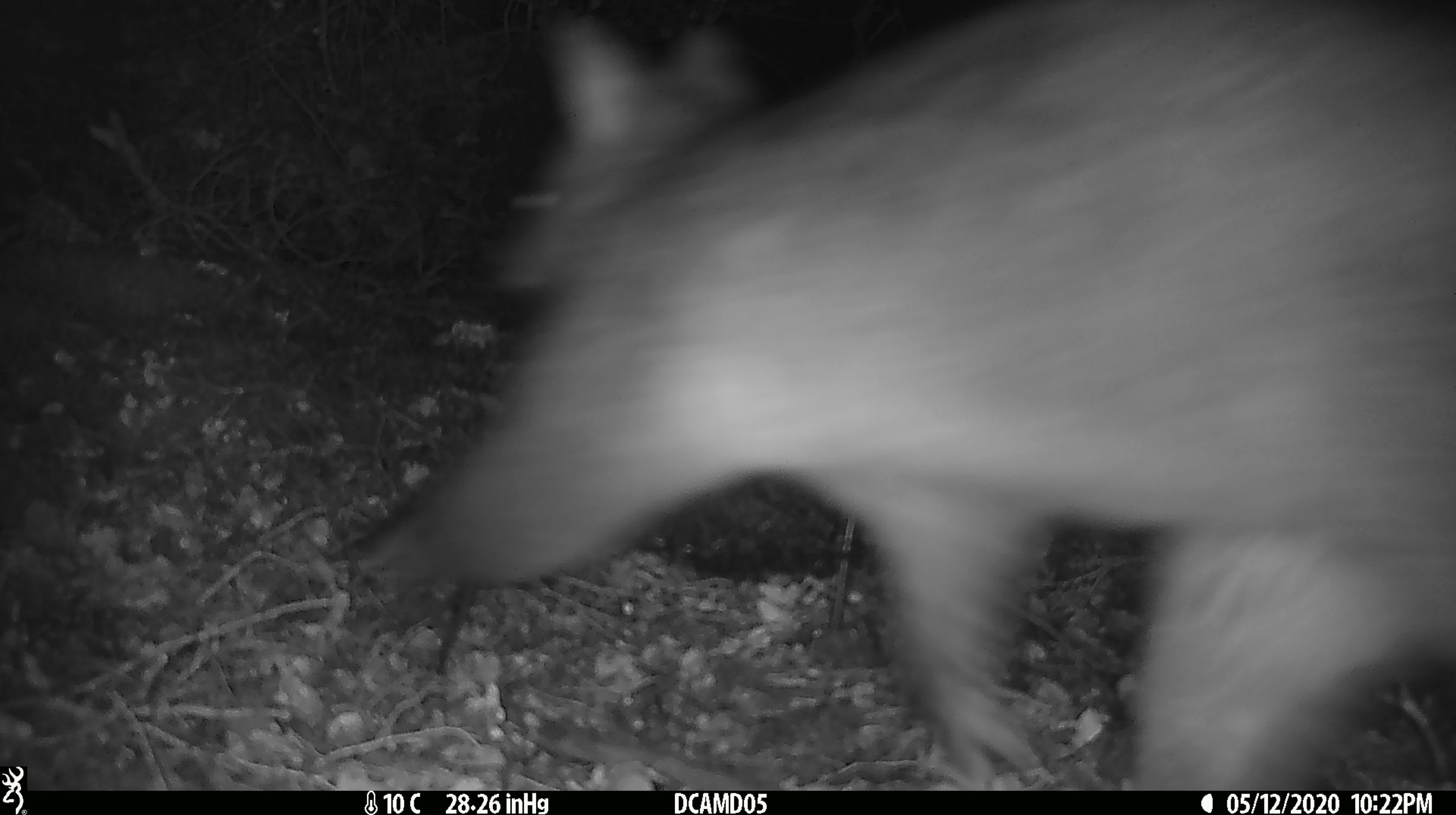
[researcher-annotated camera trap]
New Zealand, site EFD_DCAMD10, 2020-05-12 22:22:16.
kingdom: Animalia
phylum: Chordata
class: Mammalia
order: Diprotodontia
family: Phalangeridae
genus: Trichosurus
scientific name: Trichosurus vulpecula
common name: common brushtail possum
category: possum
Possum (common brushtail possum) (Trichosurus vulpecula).